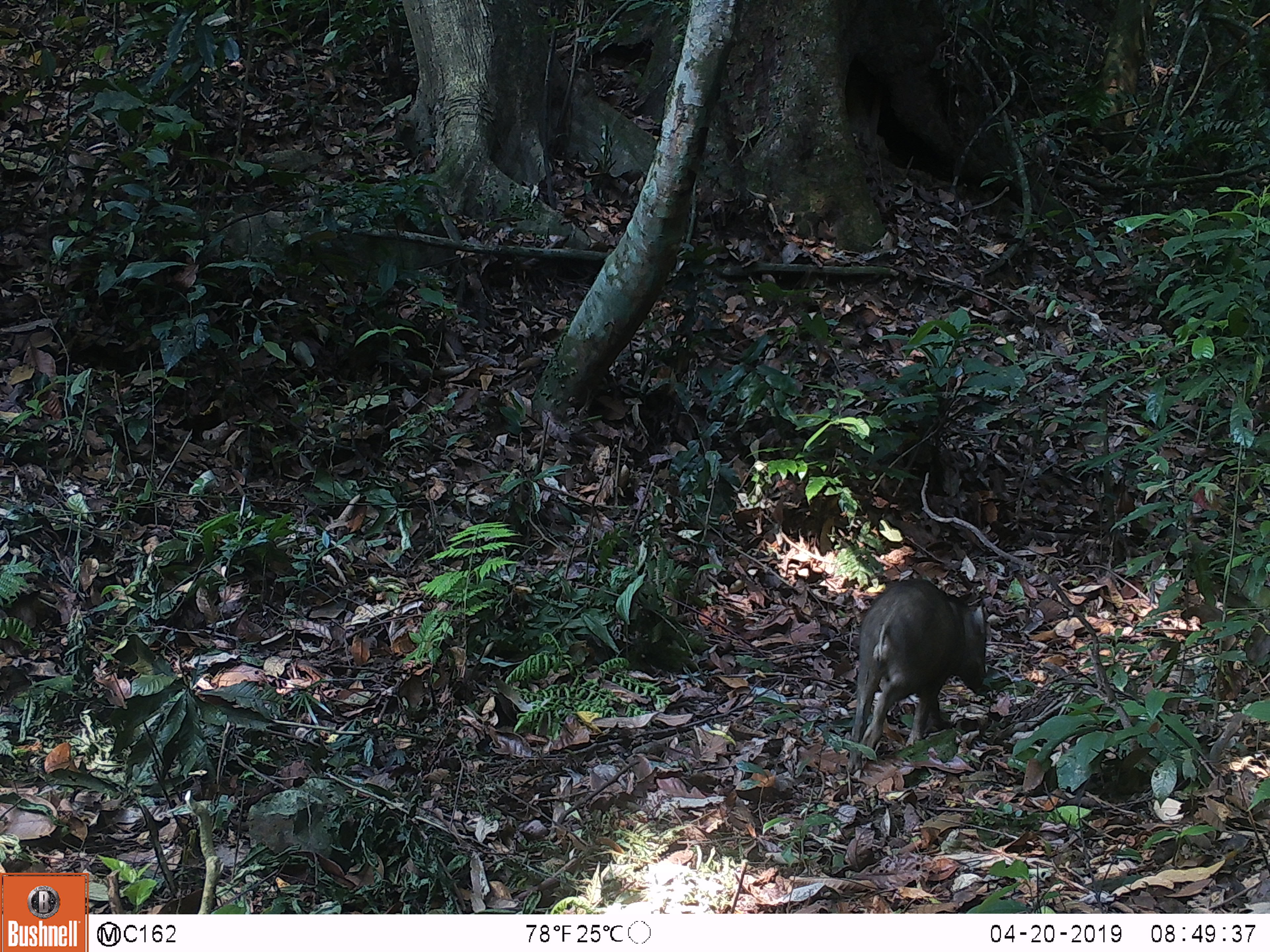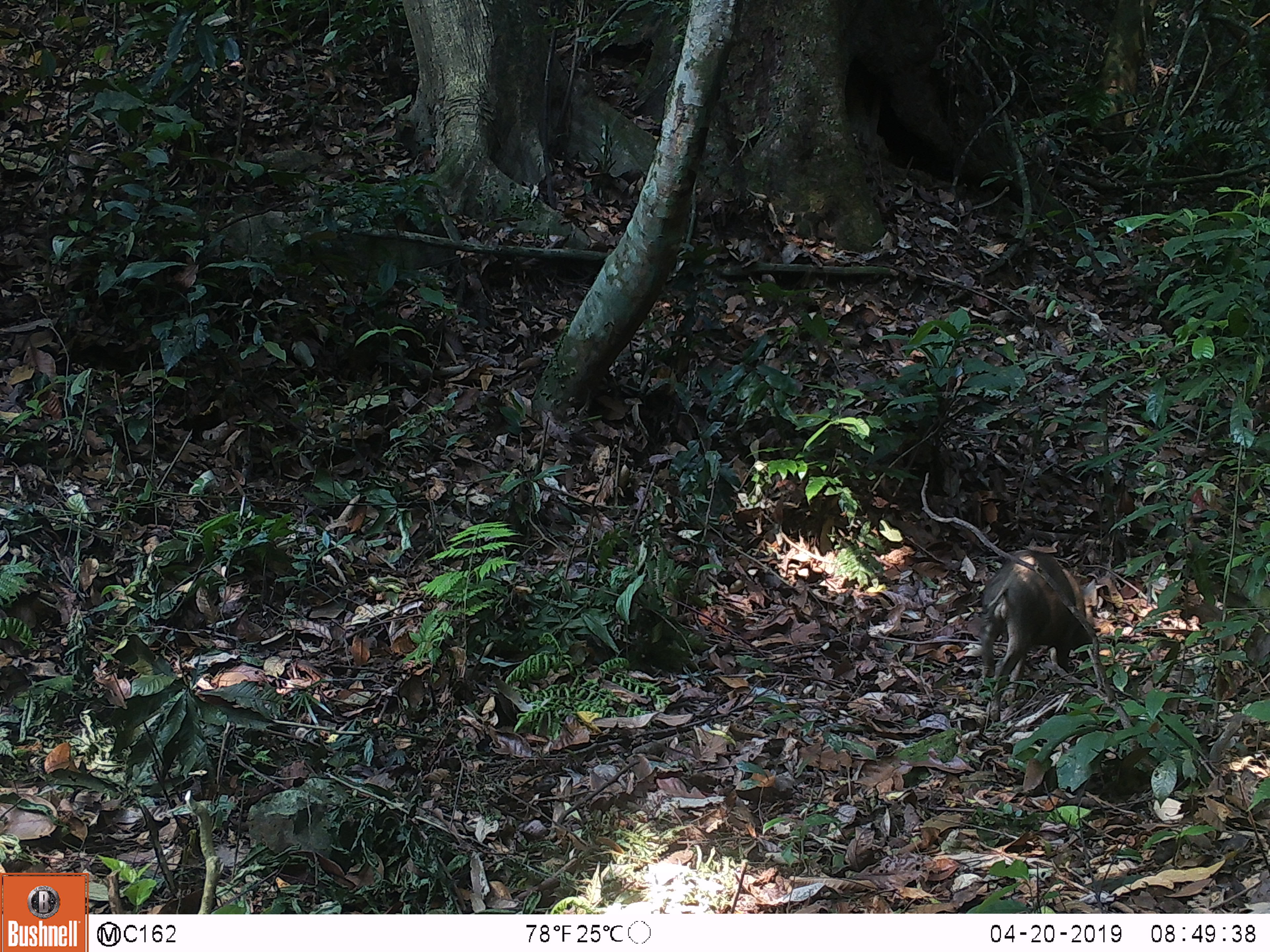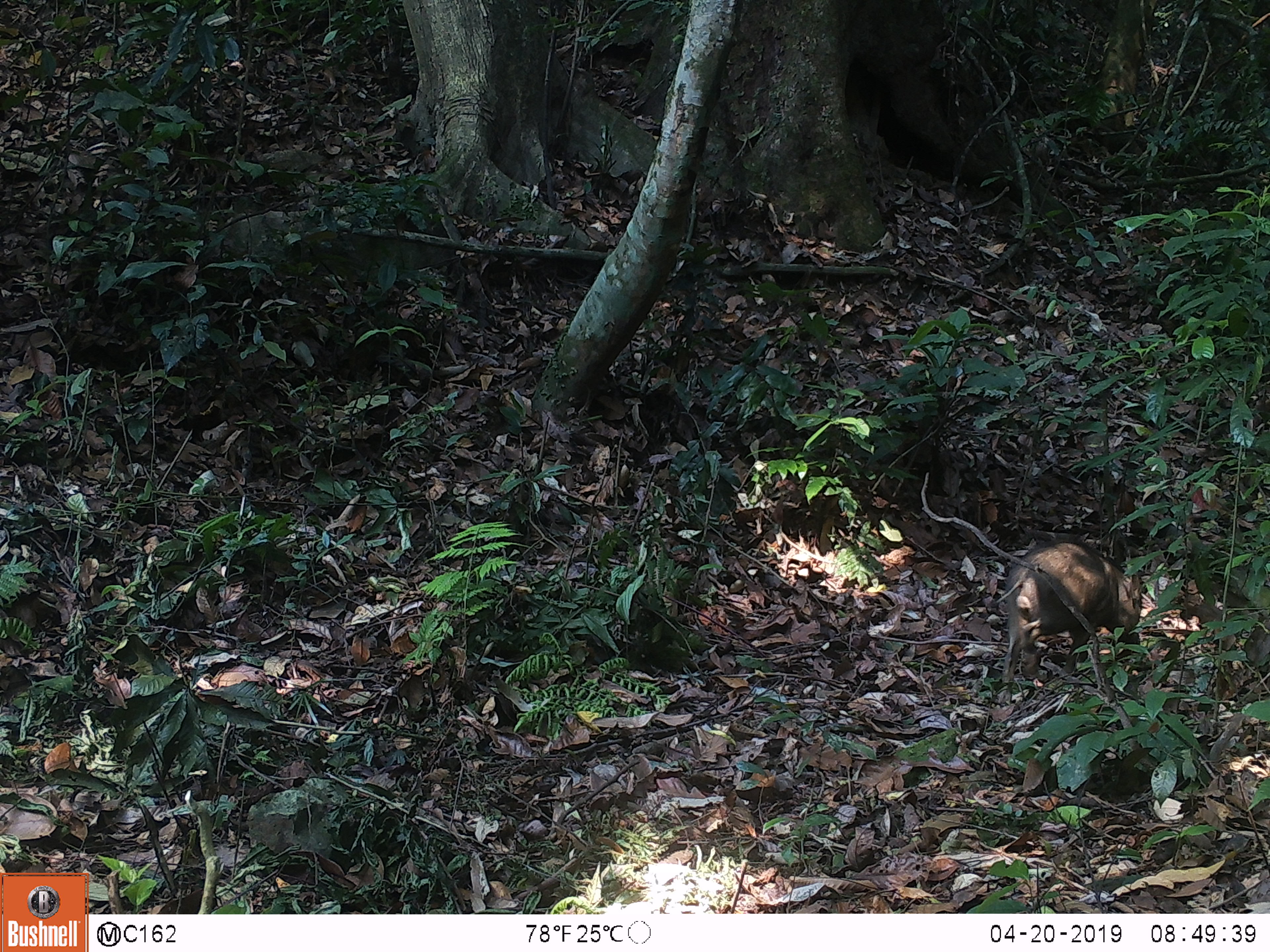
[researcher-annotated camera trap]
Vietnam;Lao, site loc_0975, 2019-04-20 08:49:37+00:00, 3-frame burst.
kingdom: Animalia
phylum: Chordata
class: Mammalia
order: Artiodactyla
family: Suidae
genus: Sus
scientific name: Sus scrofa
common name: eurasian wild pig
Eurasian wild pig (Sus scrofa). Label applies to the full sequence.